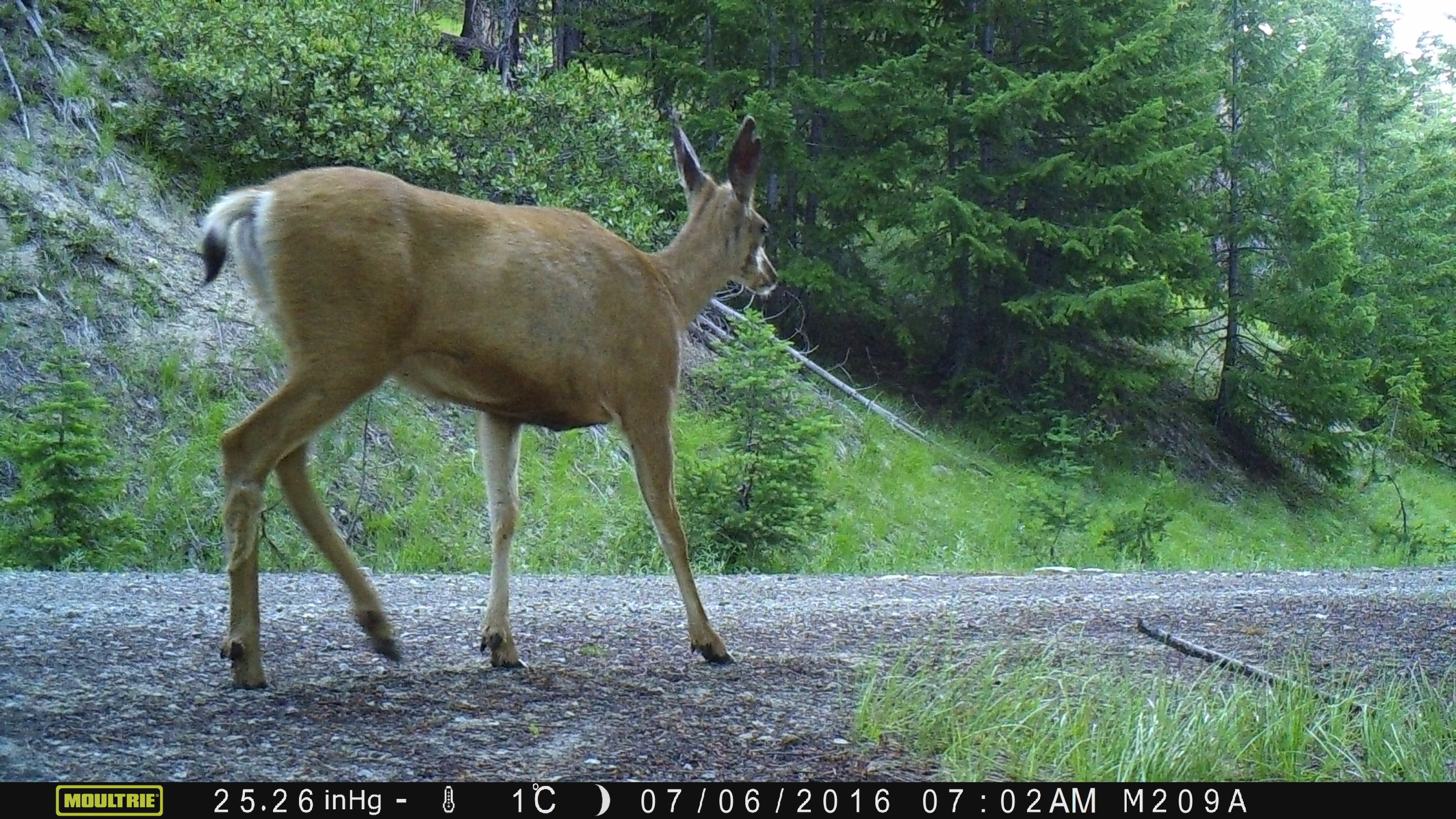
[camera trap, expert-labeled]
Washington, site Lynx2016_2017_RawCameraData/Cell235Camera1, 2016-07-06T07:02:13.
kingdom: Animalia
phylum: Chordata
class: Mammalia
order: Artiodactyla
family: Cervidae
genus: Odocoileus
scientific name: Odocoileus hemionus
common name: mule deer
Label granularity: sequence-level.